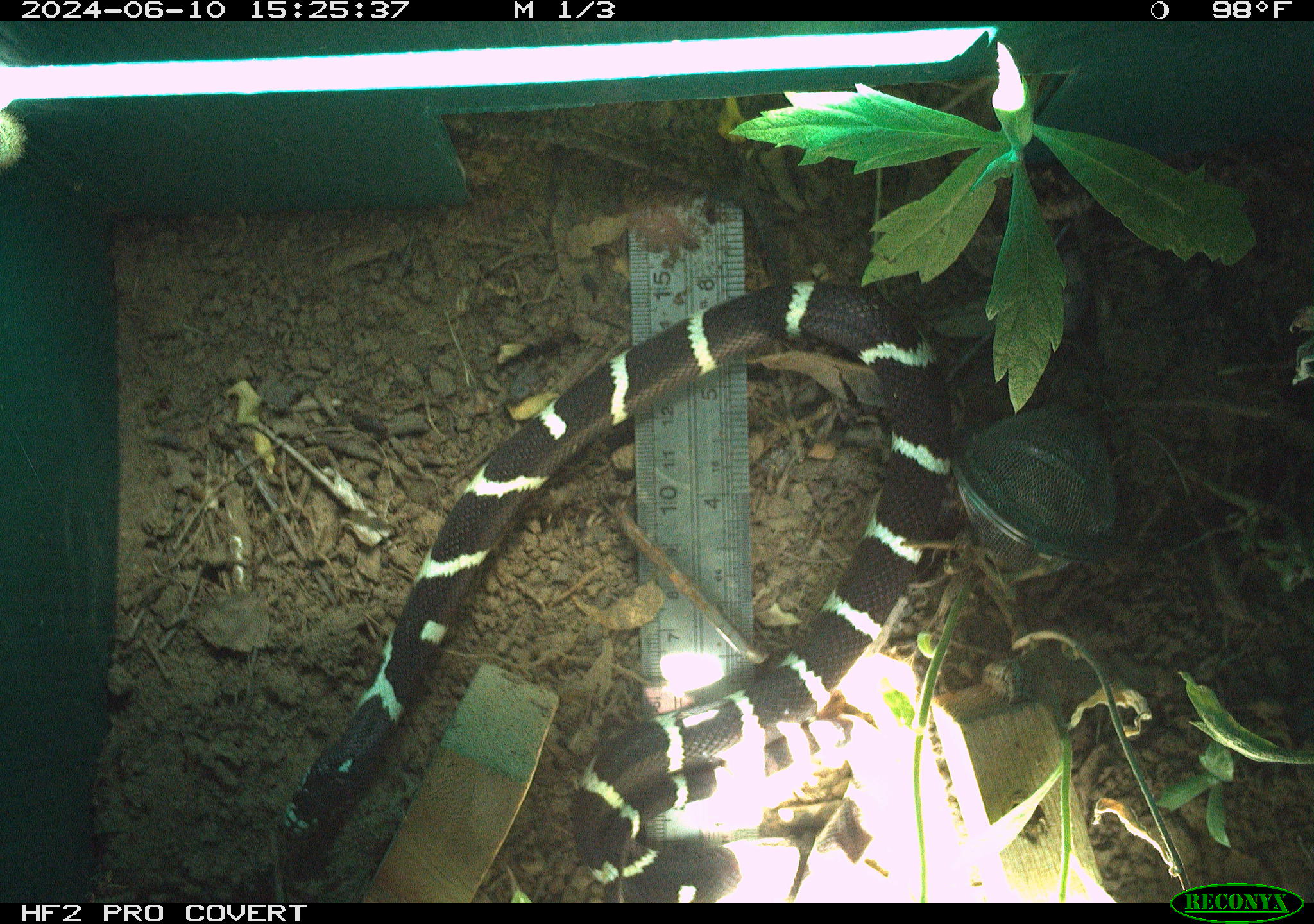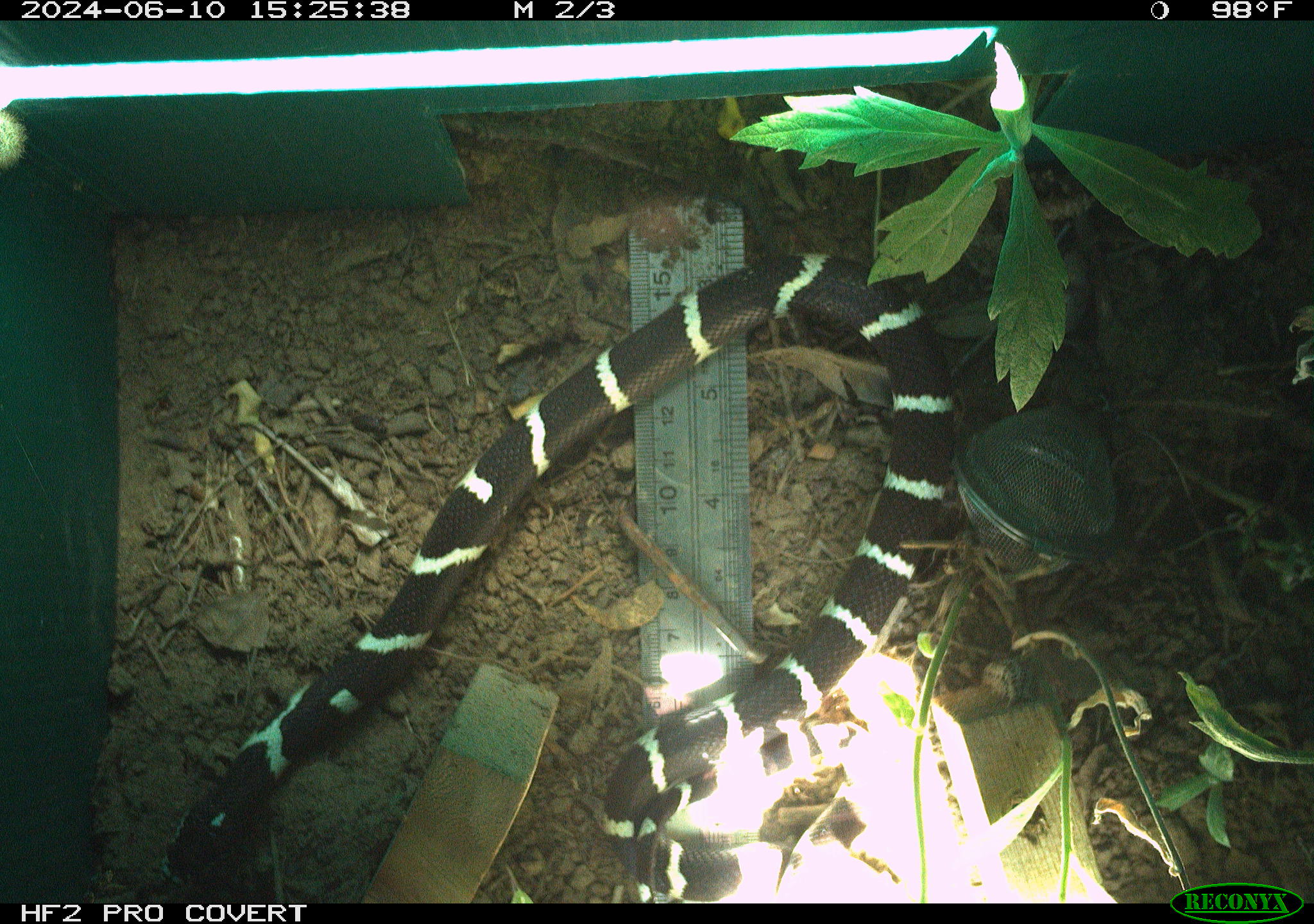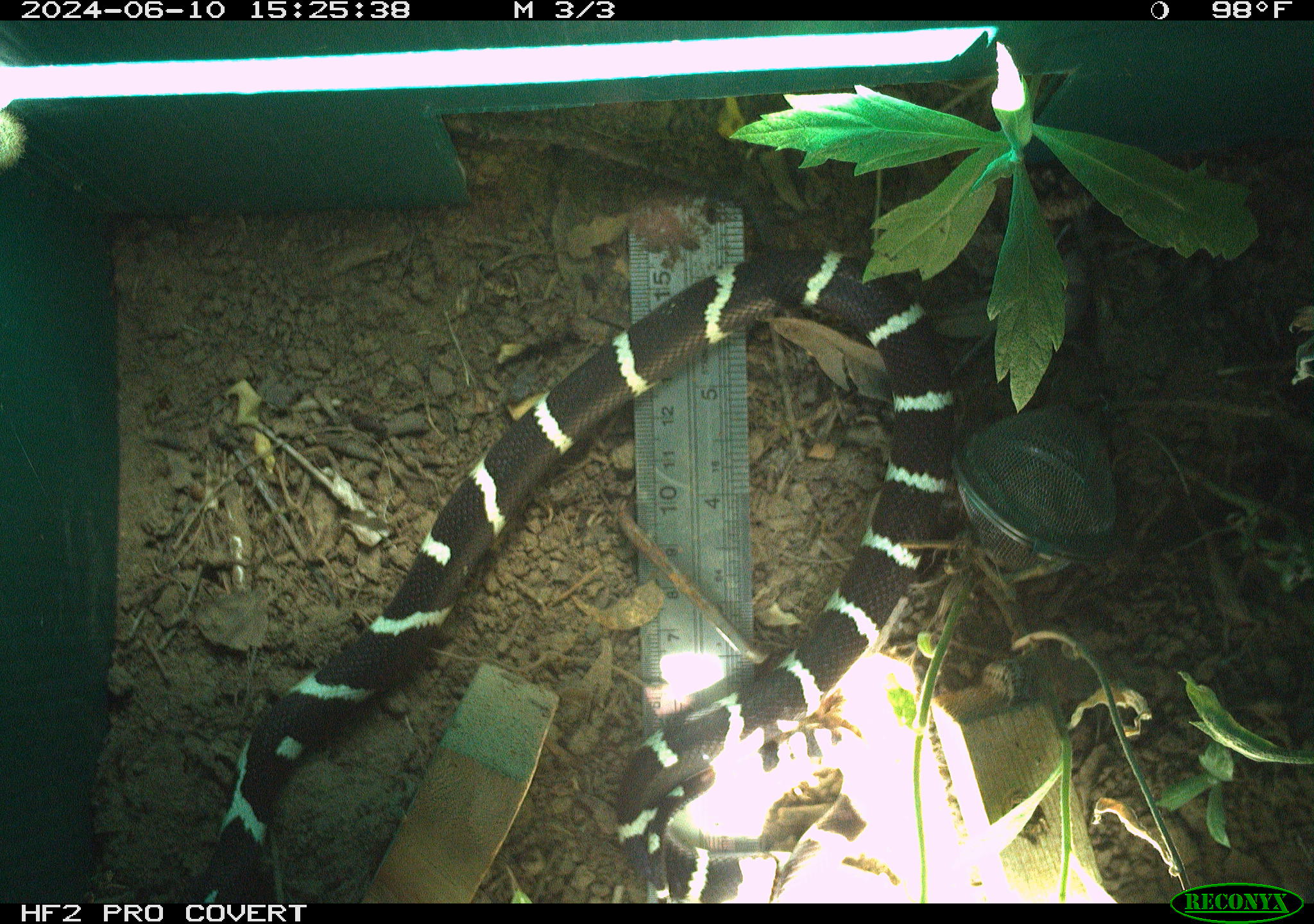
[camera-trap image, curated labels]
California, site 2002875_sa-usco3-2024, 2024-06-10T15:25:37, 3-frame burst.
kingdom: Animalia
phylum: Chordata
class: Reptilia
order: Squamata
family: Colubridae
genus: Lampropeltis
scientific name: Lampropeltis californiae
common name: california kingsnake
California kingsnake (Lampropeltis californiae).